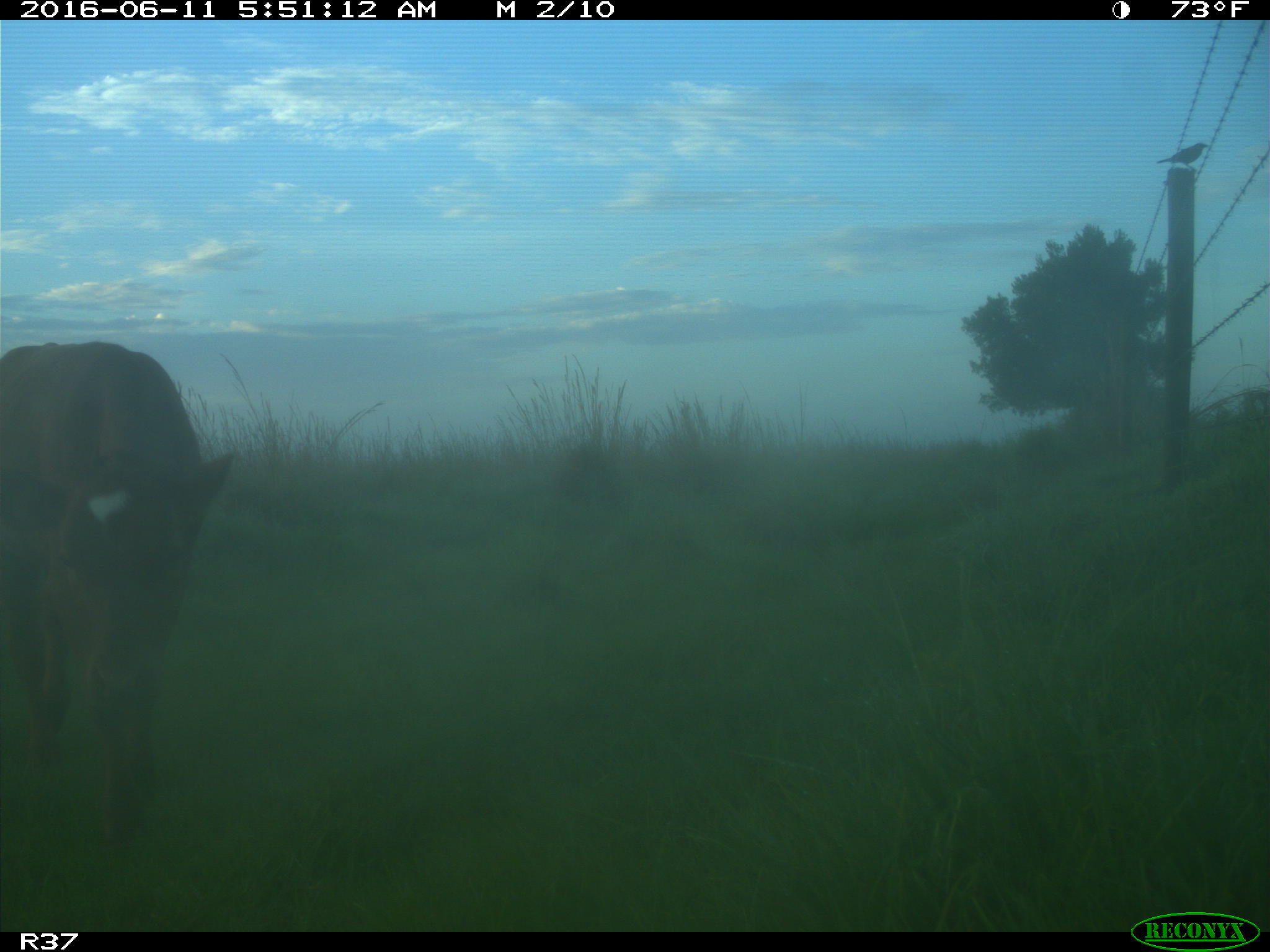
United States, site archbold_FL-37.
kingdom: Animalia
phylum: Chordata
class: Mammalia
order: Artiodactyla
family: Bovidae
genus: Bos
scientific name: Bos taurus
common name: domestic cow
Bos taurus (domestic cow).